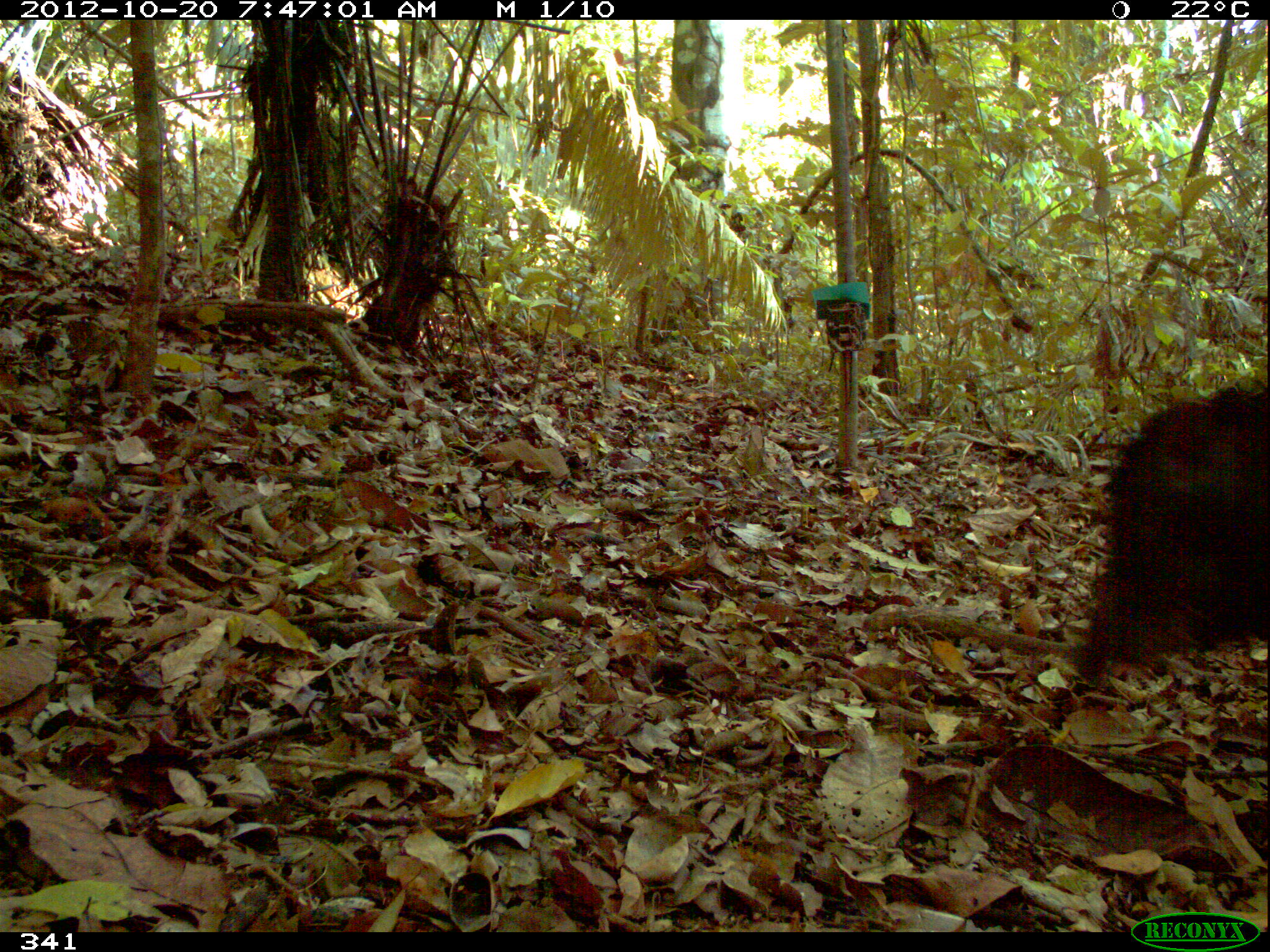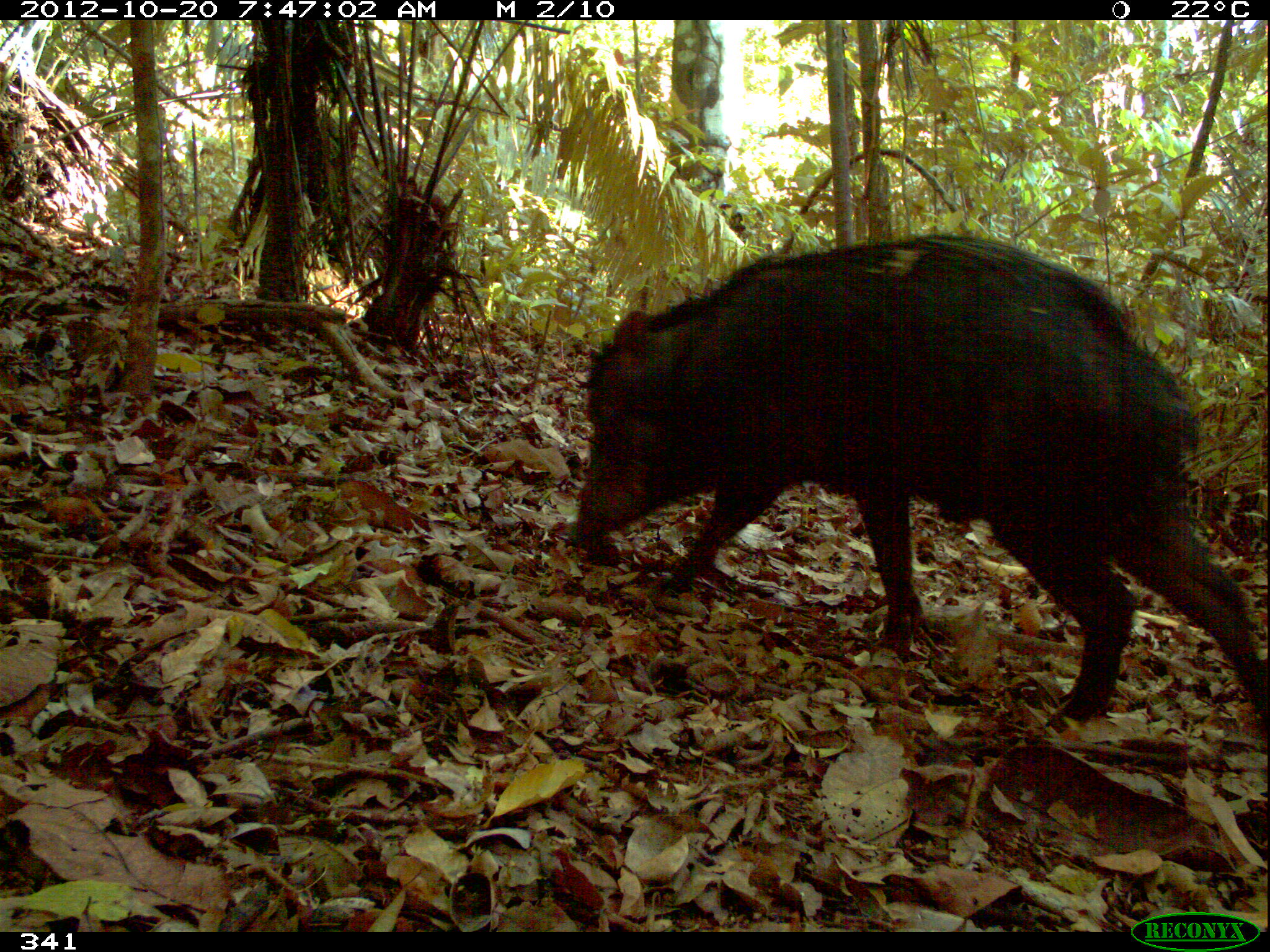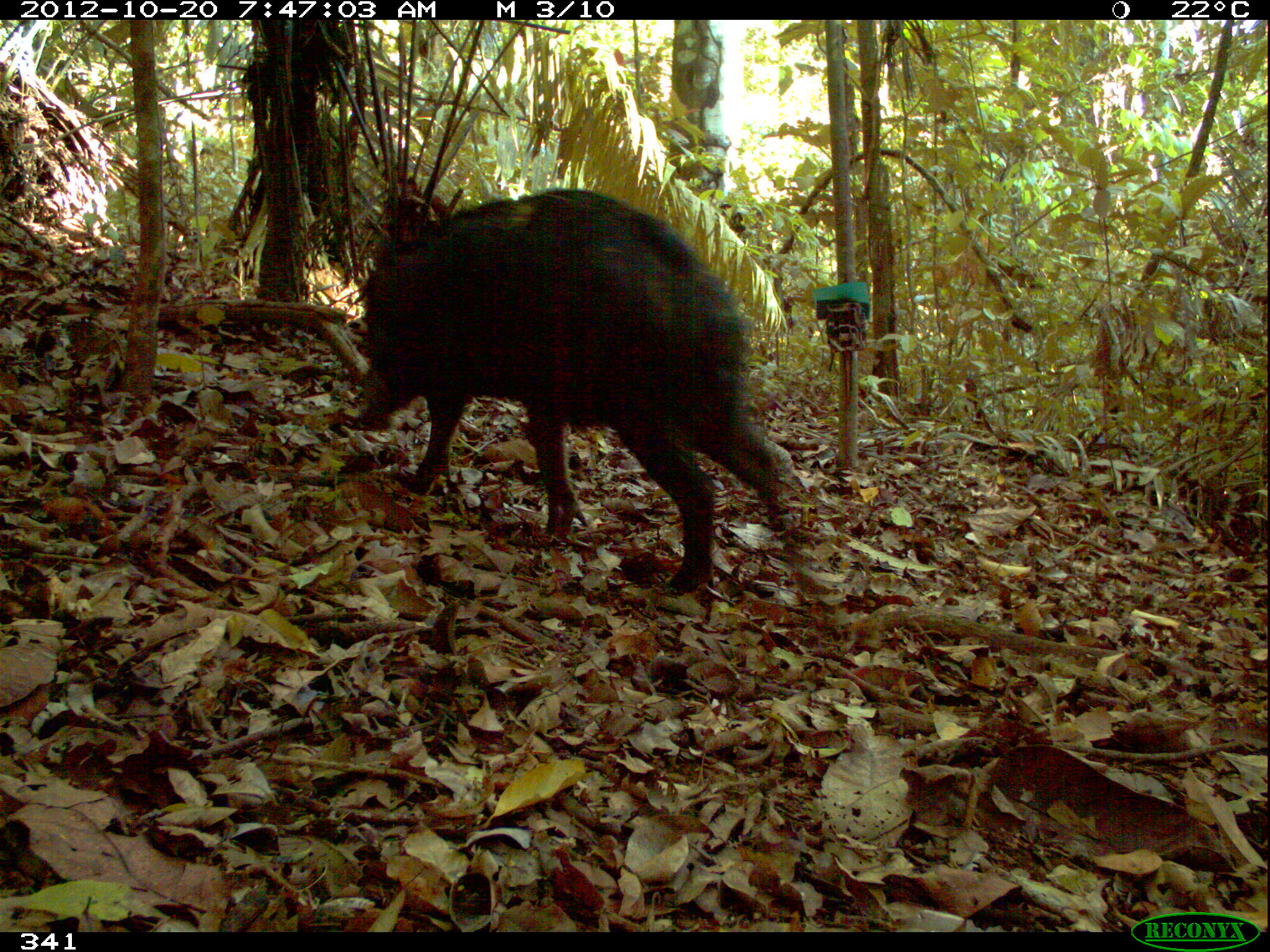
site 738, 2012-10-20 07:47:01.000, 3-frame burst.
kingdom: Animalia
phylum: Chordata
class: Mammalia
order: Artiodactyla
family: Tayassuidae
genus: Tayassu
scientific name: Tayassu pecari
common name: white-lipped peccary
Tayassu pecari (white-lipped peccary).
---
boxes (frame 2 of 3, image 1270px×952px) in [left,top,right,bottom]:
tayassu pecari: [562,230,1266,727]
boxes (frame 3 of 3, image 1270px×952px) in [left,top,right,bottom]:
tayassu pecari: [349,187,786,599]